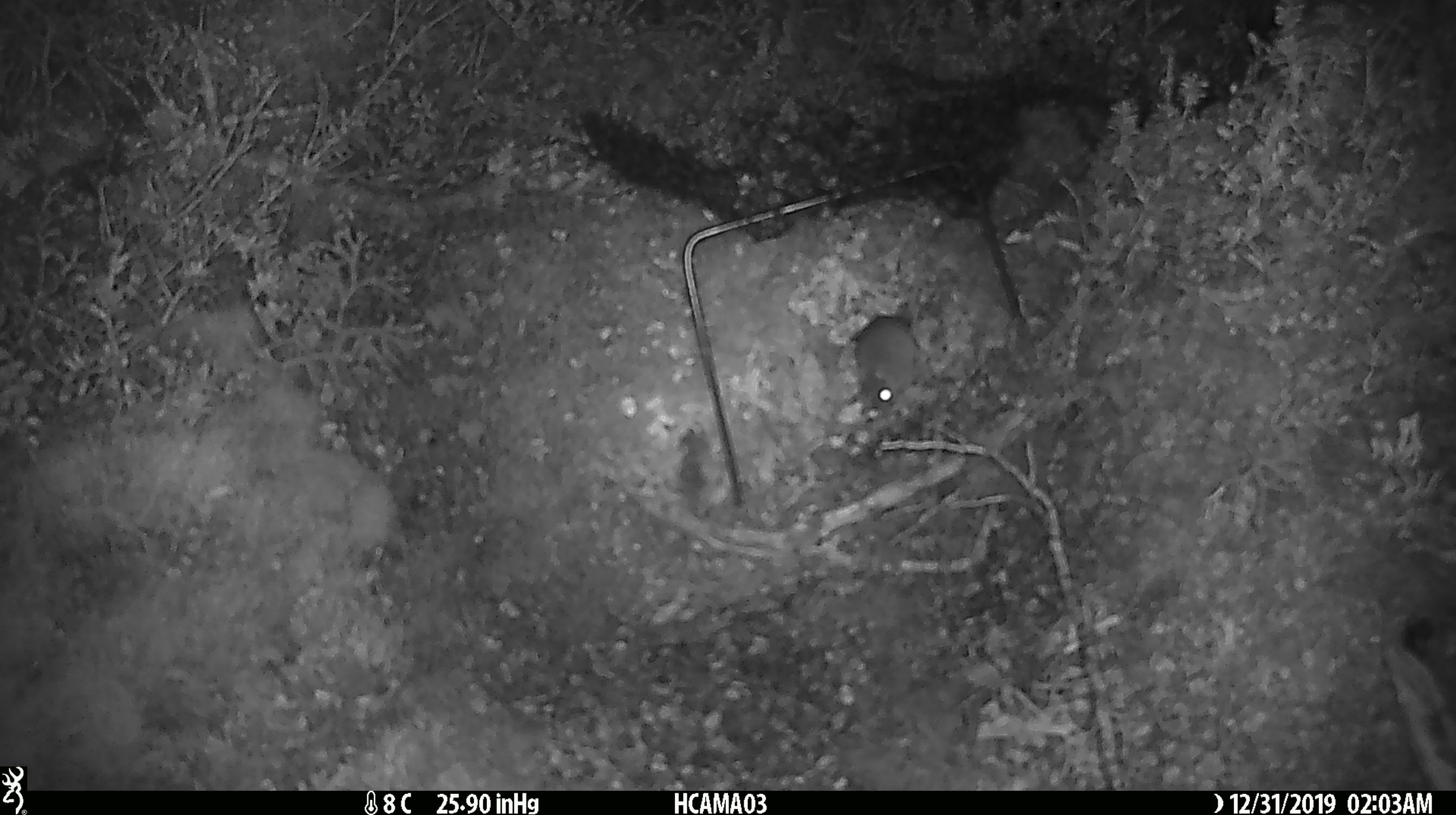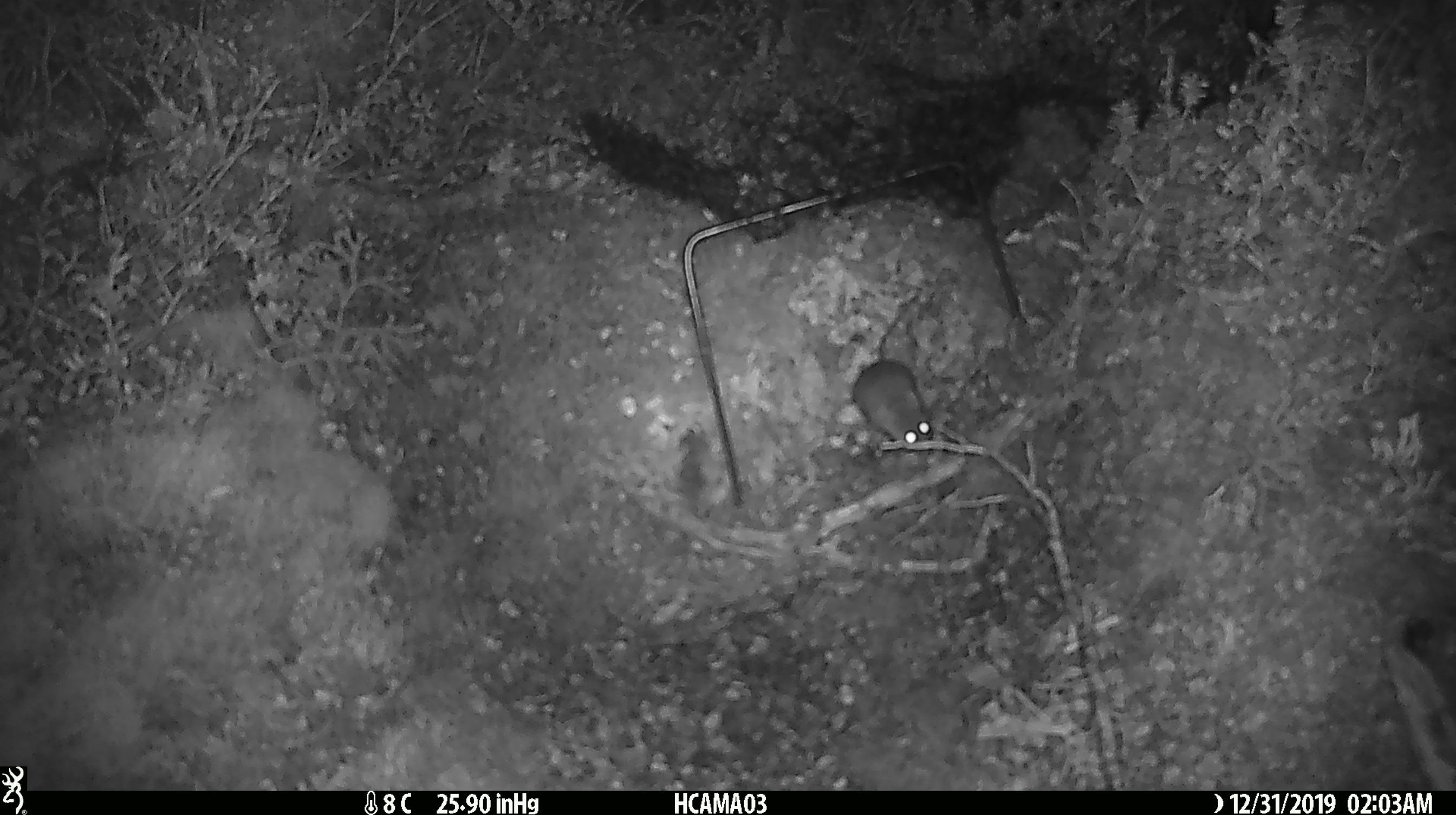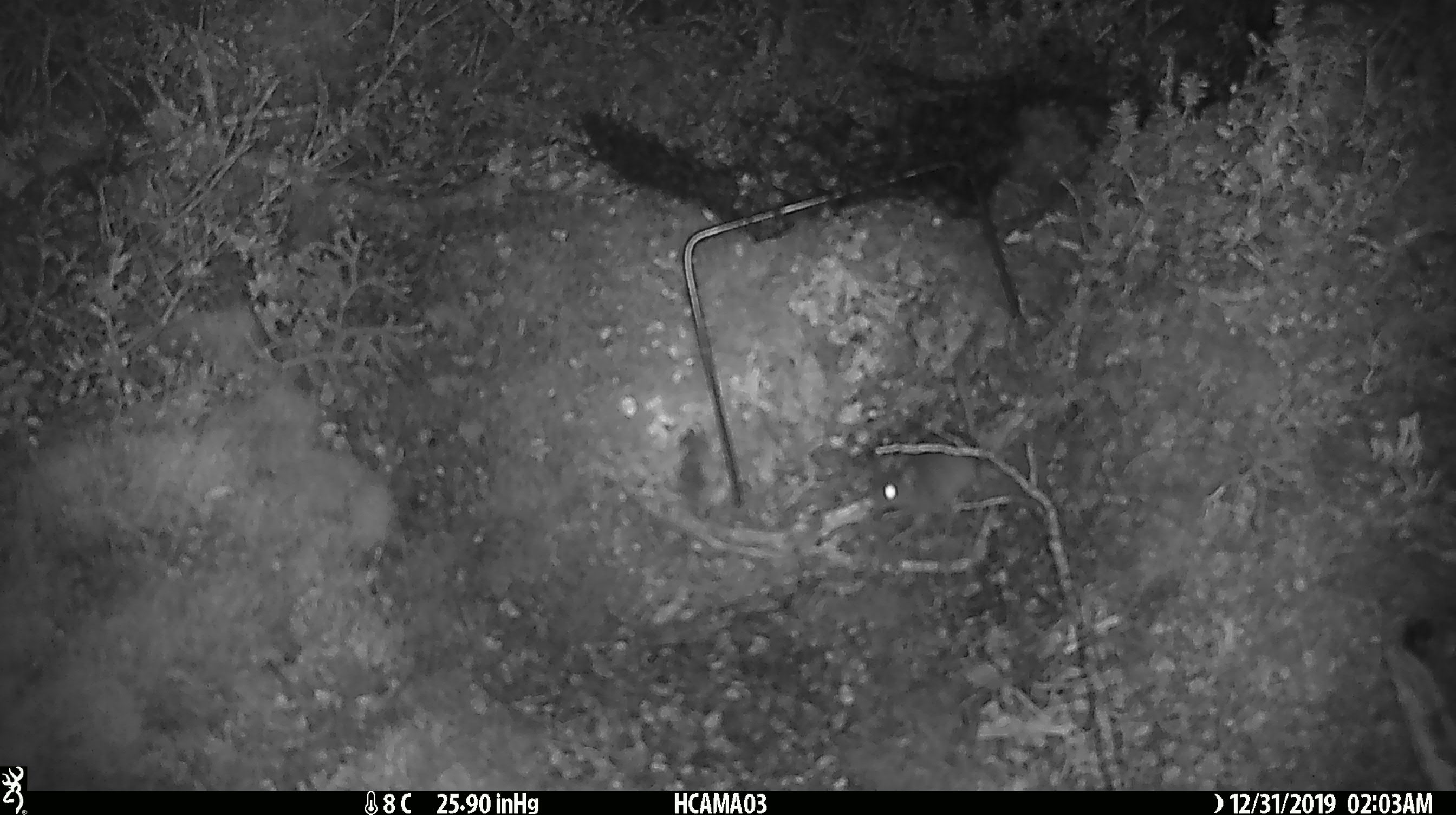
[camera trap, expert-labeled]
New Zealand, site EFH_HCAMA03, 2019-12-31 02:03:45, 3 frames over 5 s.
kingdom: Animalia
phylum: Chordata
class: Mammalia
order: Rodentia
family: Muridae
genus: Mus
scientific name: Mus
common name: mouse